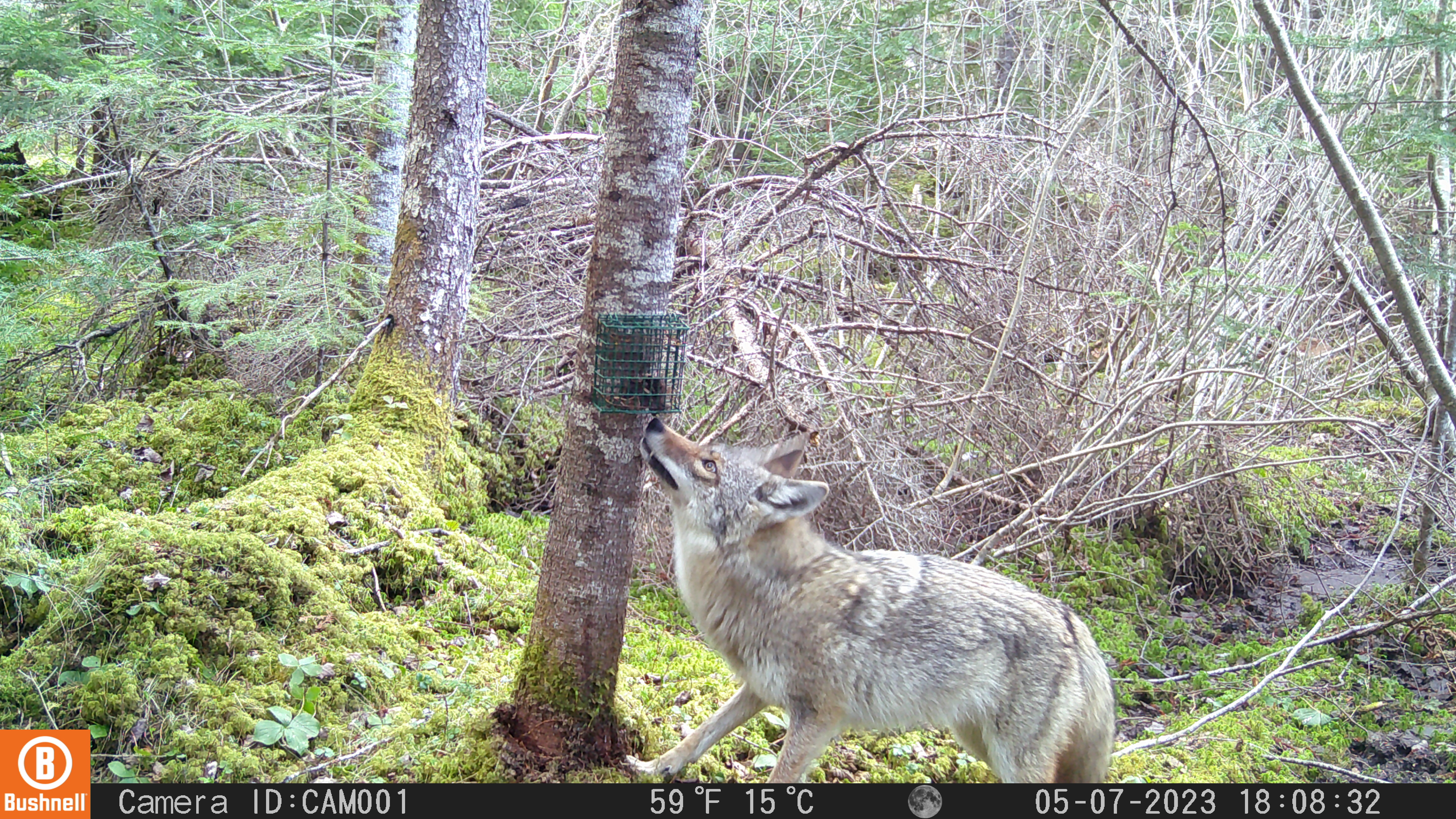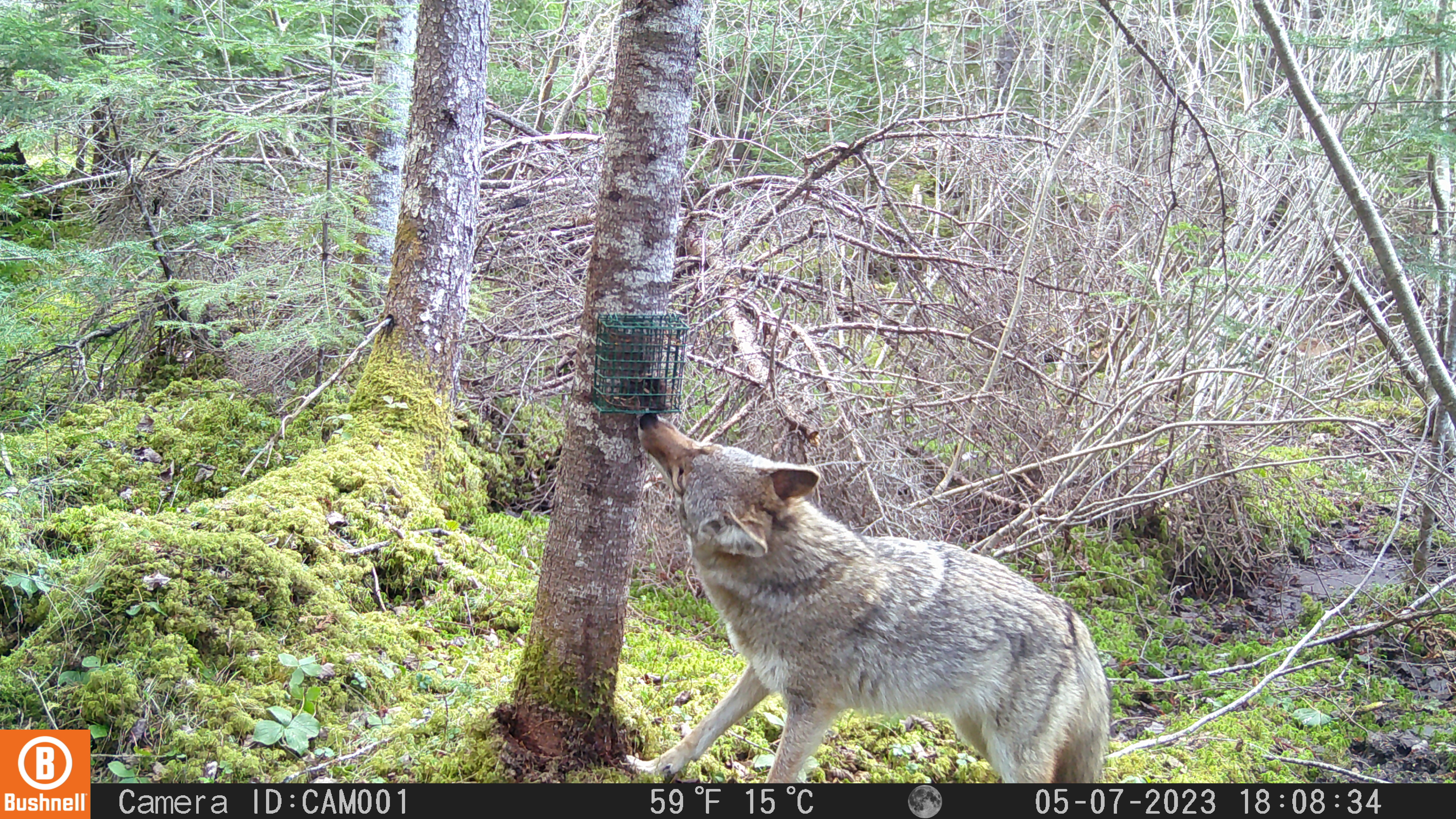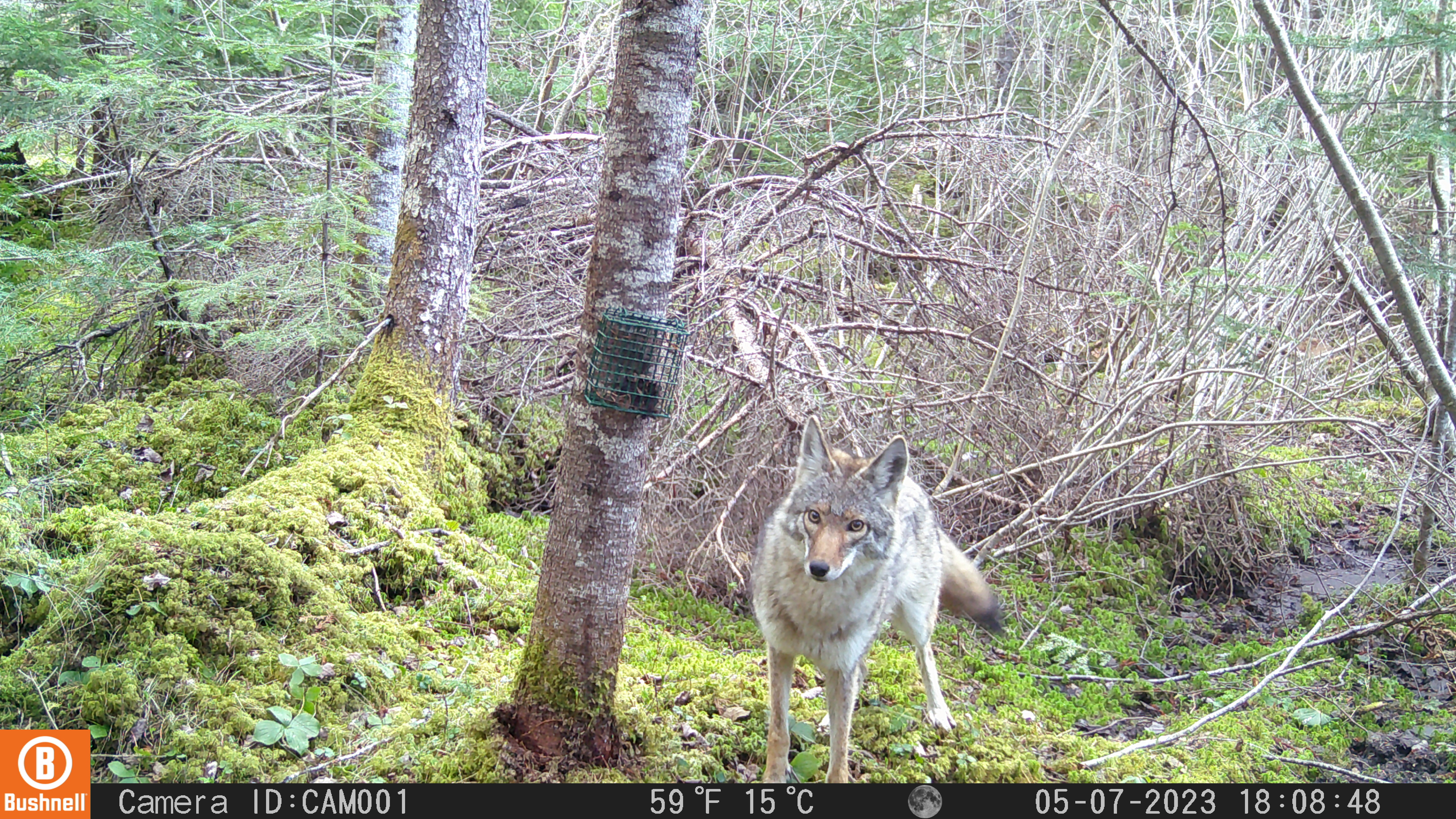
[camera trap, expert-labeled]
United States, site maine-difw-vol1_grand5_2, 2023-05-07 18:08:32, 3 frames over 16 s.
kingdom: Animalia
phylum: Chordata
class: Mammalia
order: Carnivora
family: Canidae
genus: Canis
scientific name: Canis latrans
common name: coyote